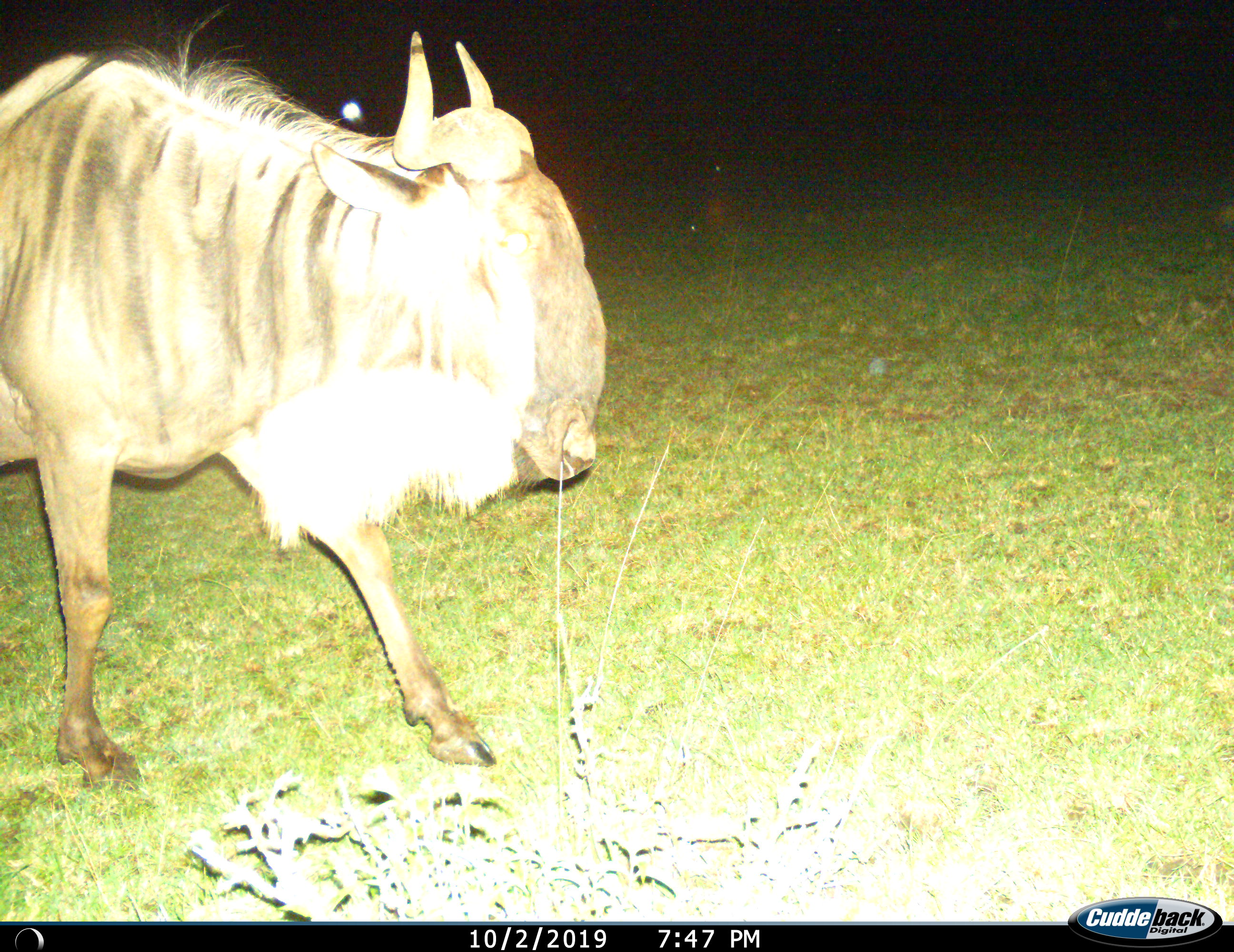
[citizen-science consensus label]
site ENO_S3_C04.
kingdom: Animalia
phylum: Chordata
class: Mammalia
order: Artiodactyla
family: Bovidae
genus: Connochaetes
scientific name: Connochaetes taurinus taurinus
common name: blue wildebeest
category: wildebeestblue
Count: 1.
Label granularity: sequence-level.